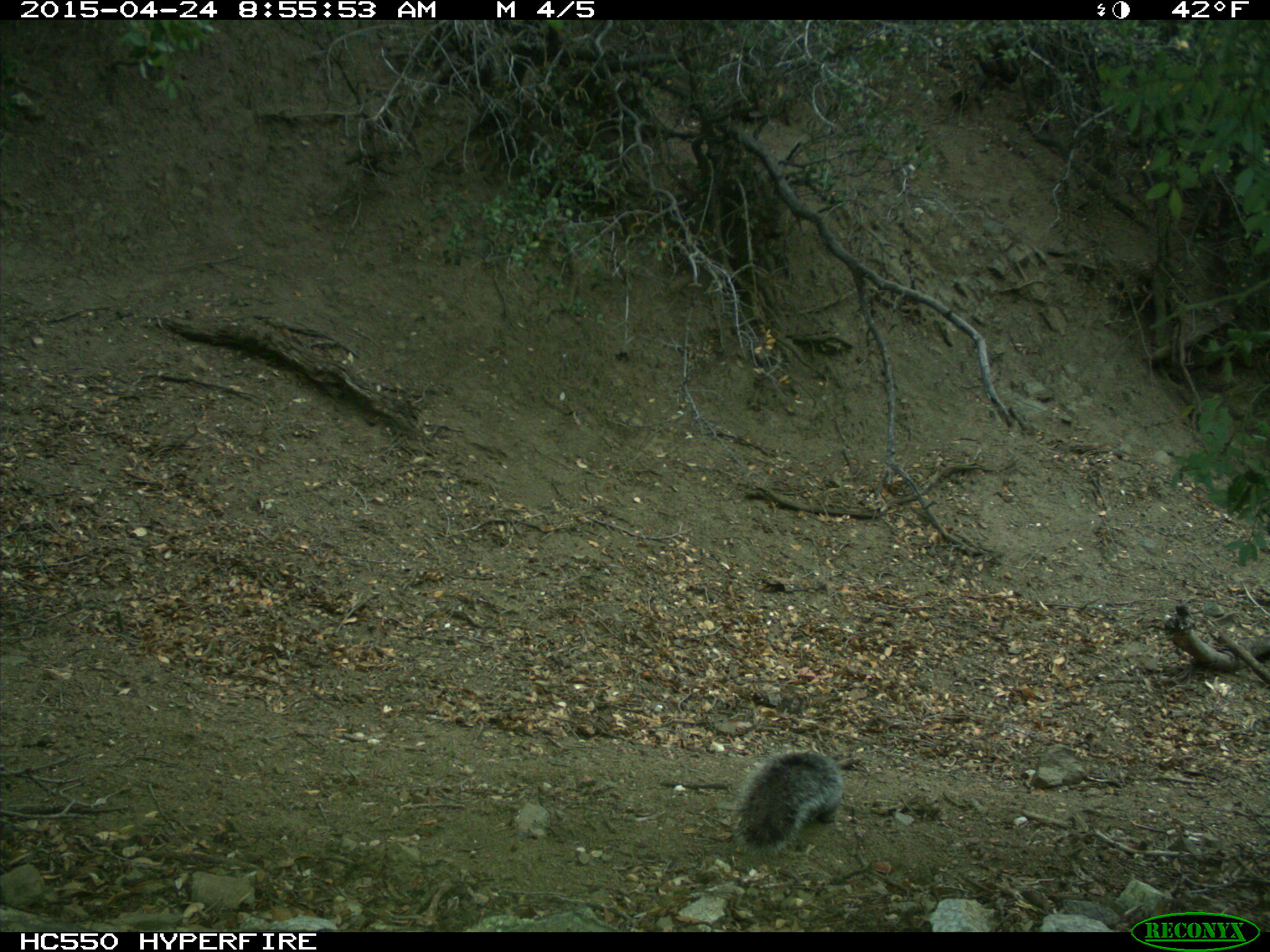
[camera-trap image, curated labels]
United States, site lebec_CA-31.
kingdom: Animalia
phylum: Chordata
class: Mammalia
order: Rodentia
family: Sciuridae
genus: Sciurus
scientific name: Sciurus carolinensis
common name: eastern gray squirrel